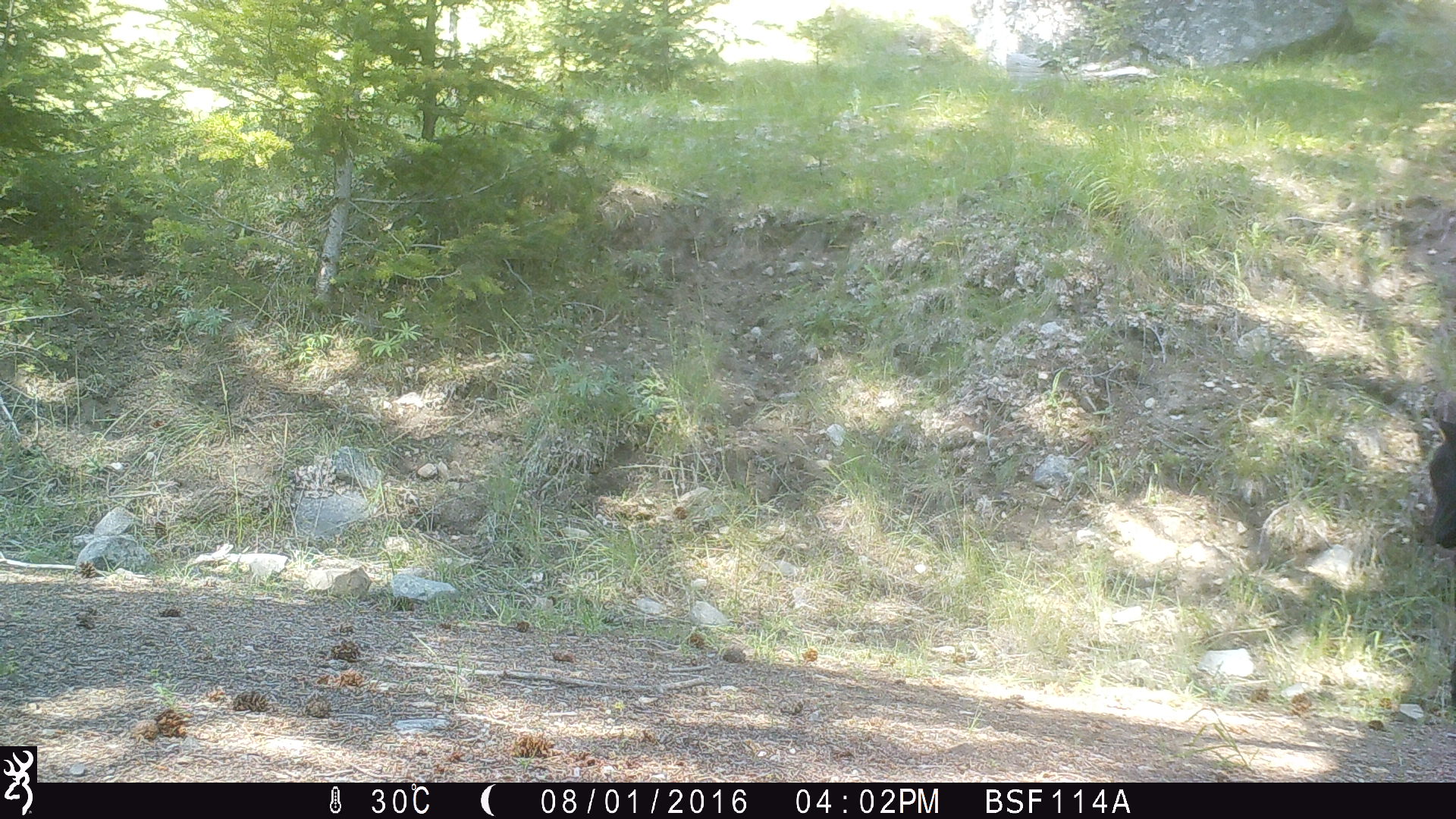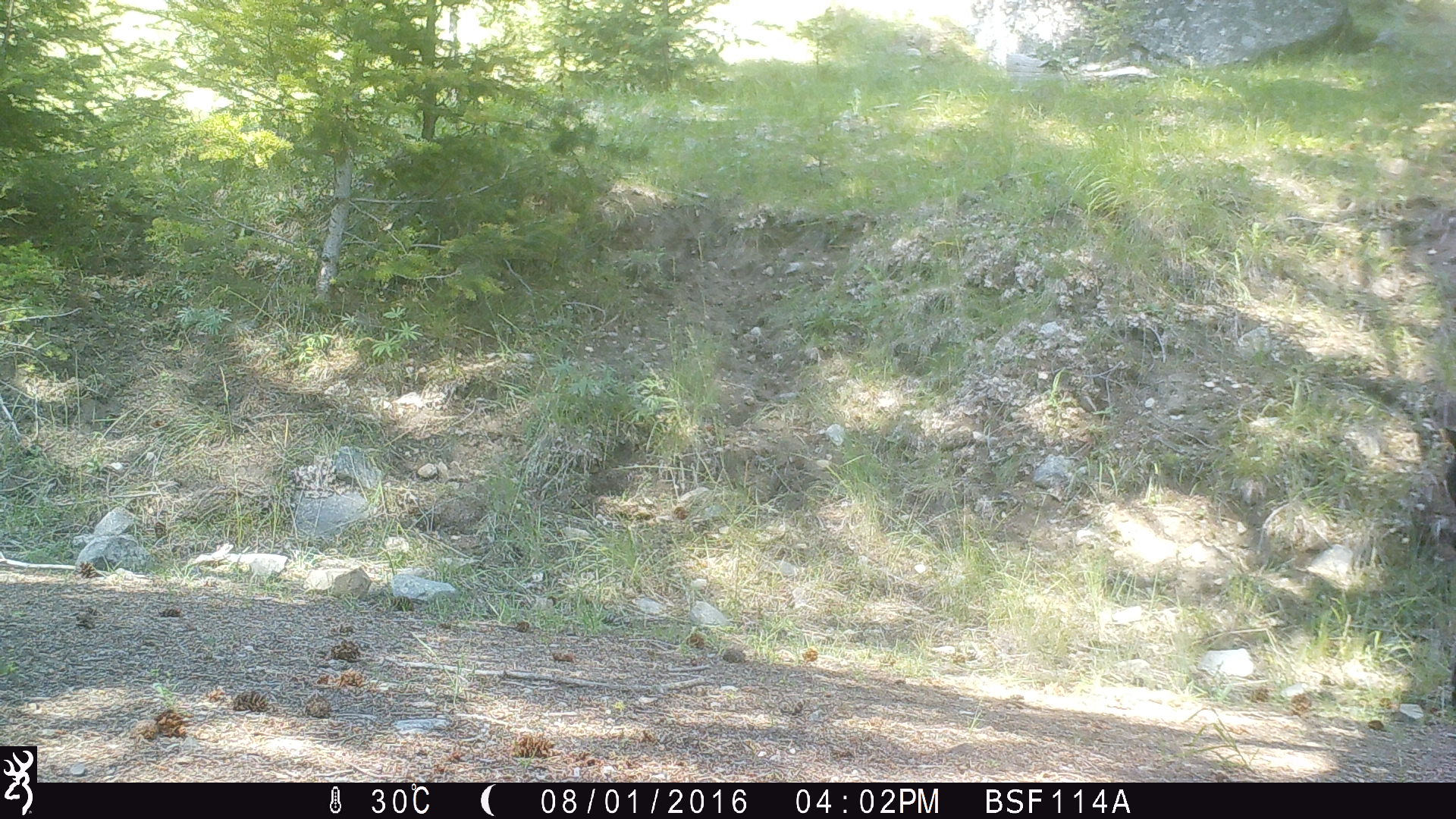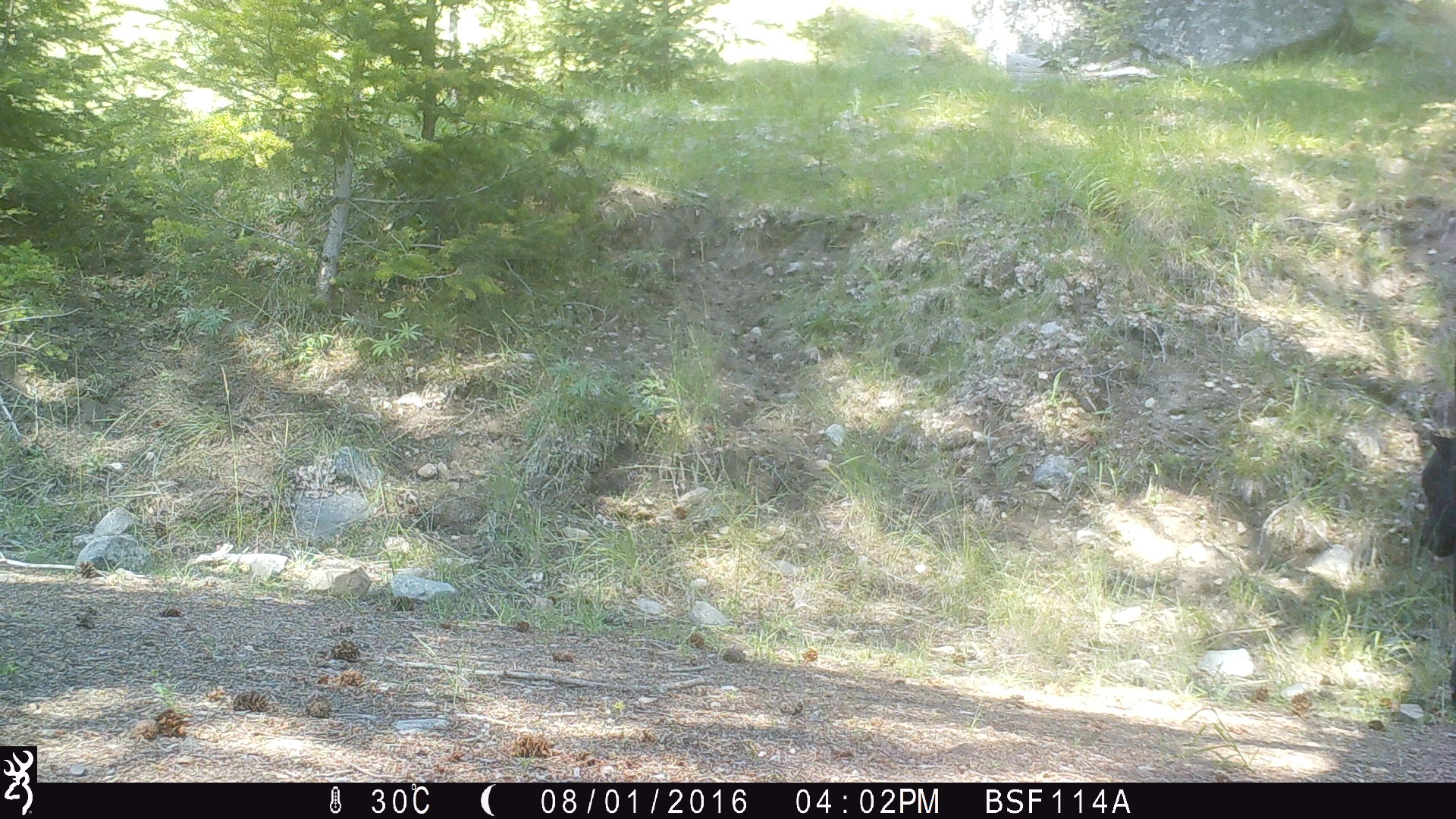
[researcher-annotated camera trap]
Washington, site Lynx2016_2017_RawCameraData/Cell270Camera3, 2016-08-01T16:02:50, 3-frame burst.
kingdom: Animalia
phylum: Chordata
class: Mammalia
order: Artiodactyla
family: Bovidae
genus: Bos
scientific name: Bos taurus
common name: domestic cattle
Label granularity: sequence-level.